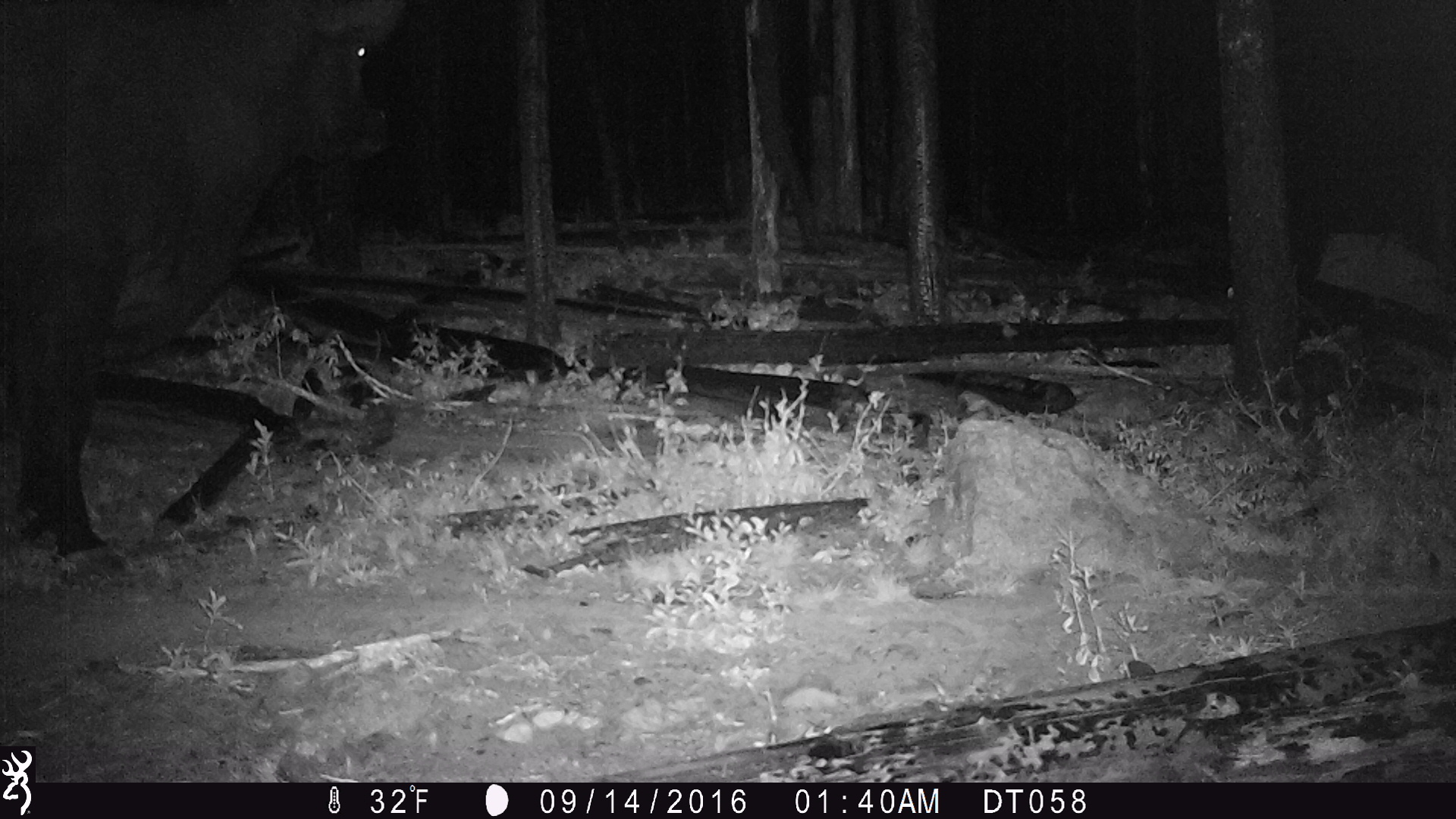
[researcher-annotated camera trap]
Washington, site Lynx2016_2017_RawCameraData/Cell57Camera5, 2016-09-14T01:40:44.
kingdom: Animalia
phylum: Chordata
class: Mammalia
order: Artiodactyla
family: Bovidae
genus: Bos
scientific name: Bos taurus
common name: domestic cattle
Domestic cattle (Bos taurus). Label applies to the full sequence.